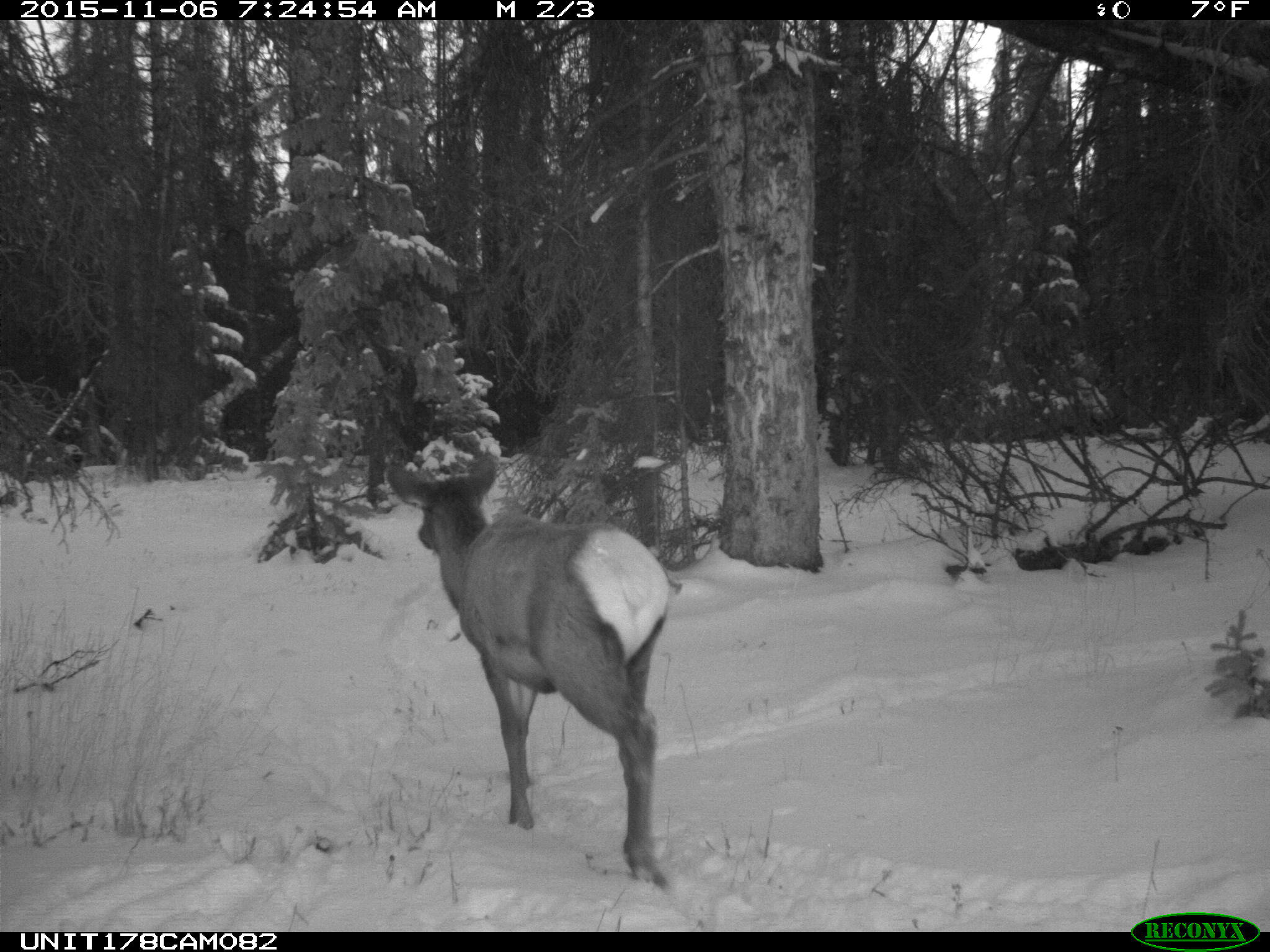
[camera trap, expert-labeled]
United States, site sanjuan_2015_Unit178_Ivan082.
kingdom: Animalia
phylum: Chordata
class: Mammalia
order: Artiodactyla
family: Cervidae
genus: Cervus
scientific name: Cervus elaphus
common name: red deer